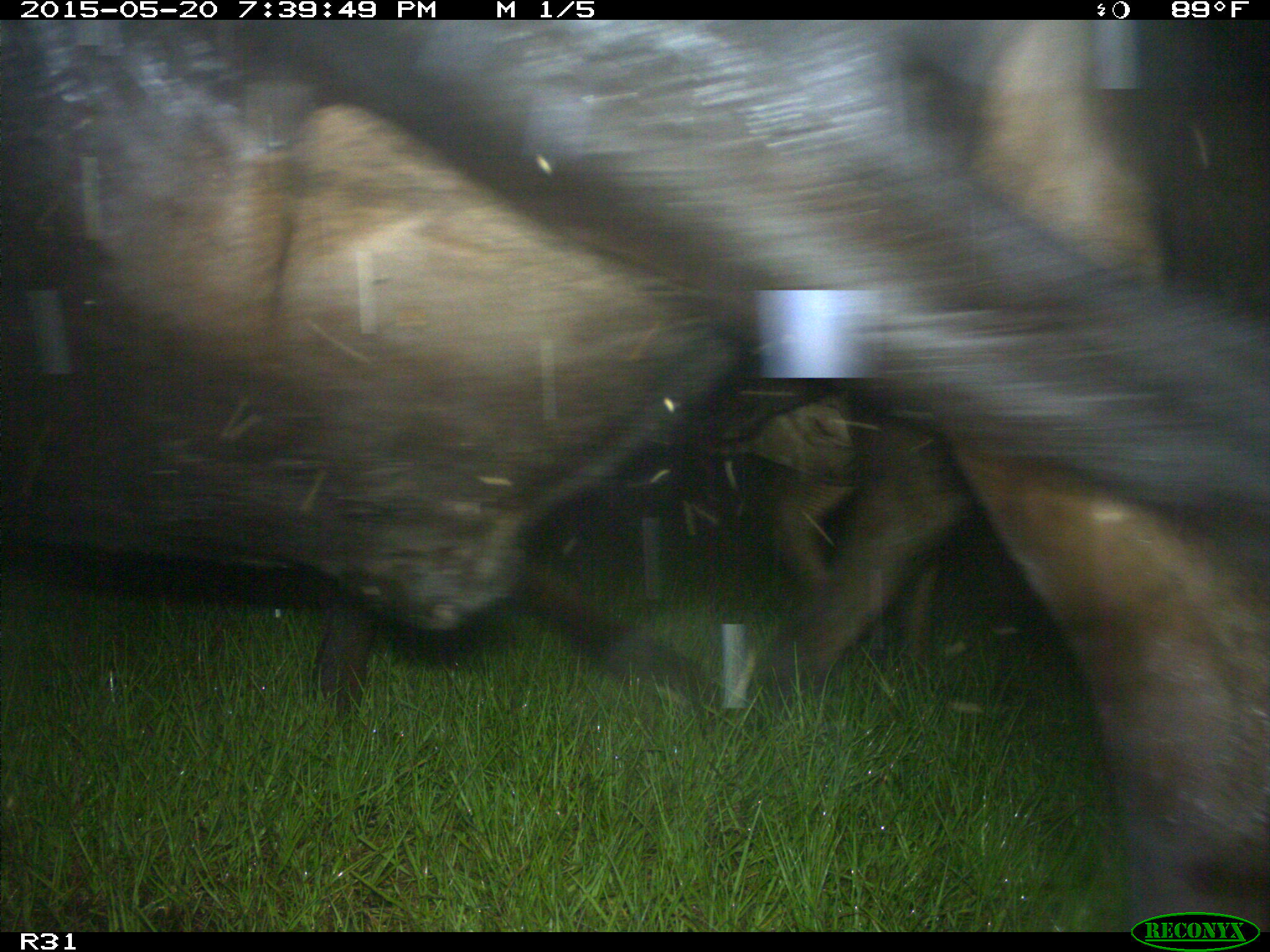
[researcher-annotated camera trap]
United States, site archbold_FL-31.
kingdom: Animalia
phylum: Chordata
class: Mammalia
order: Artiodactyla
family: Bovidae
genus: Bos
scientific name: Bos taurus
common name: domestic cow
Bos taurus (domestic cow).